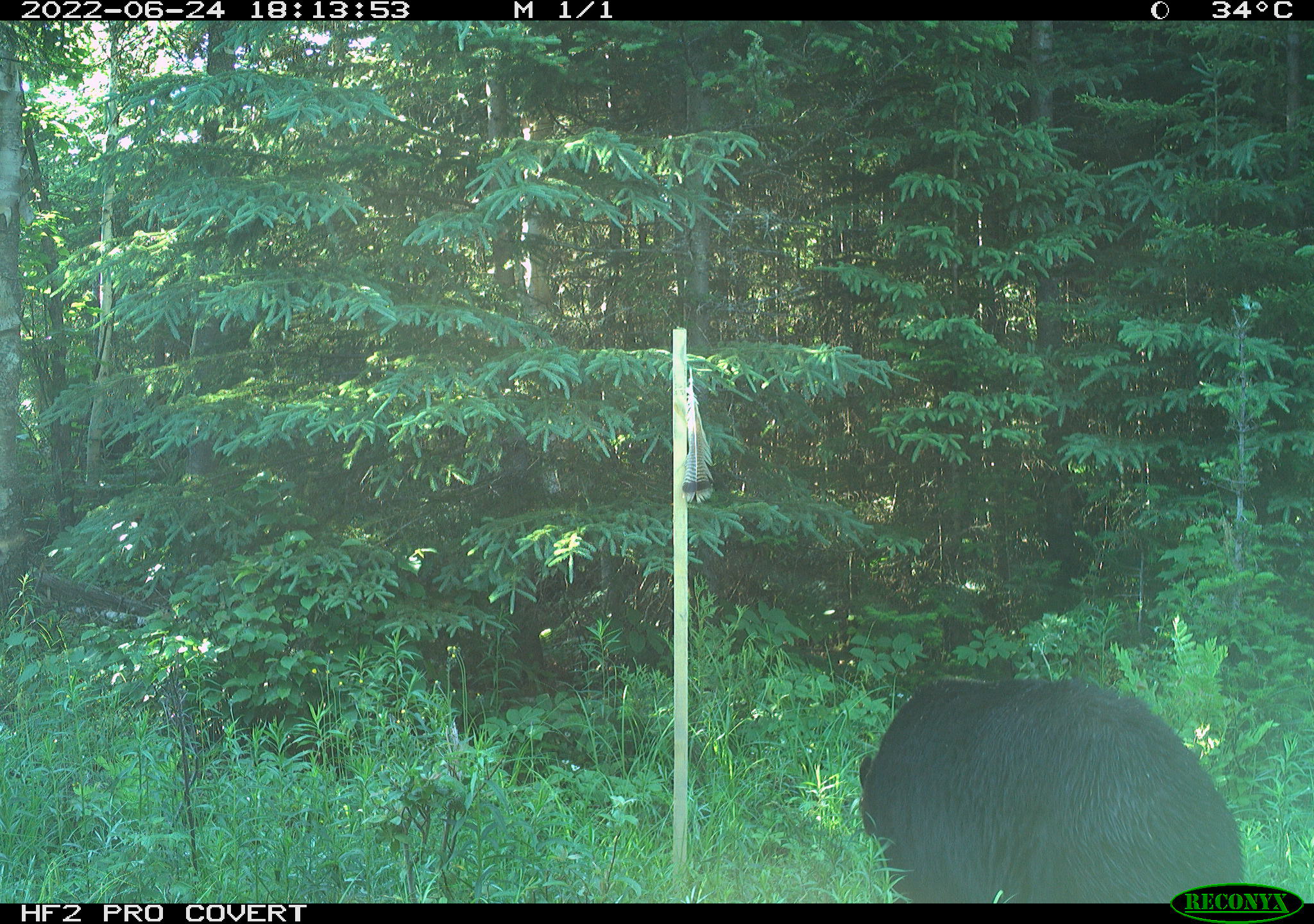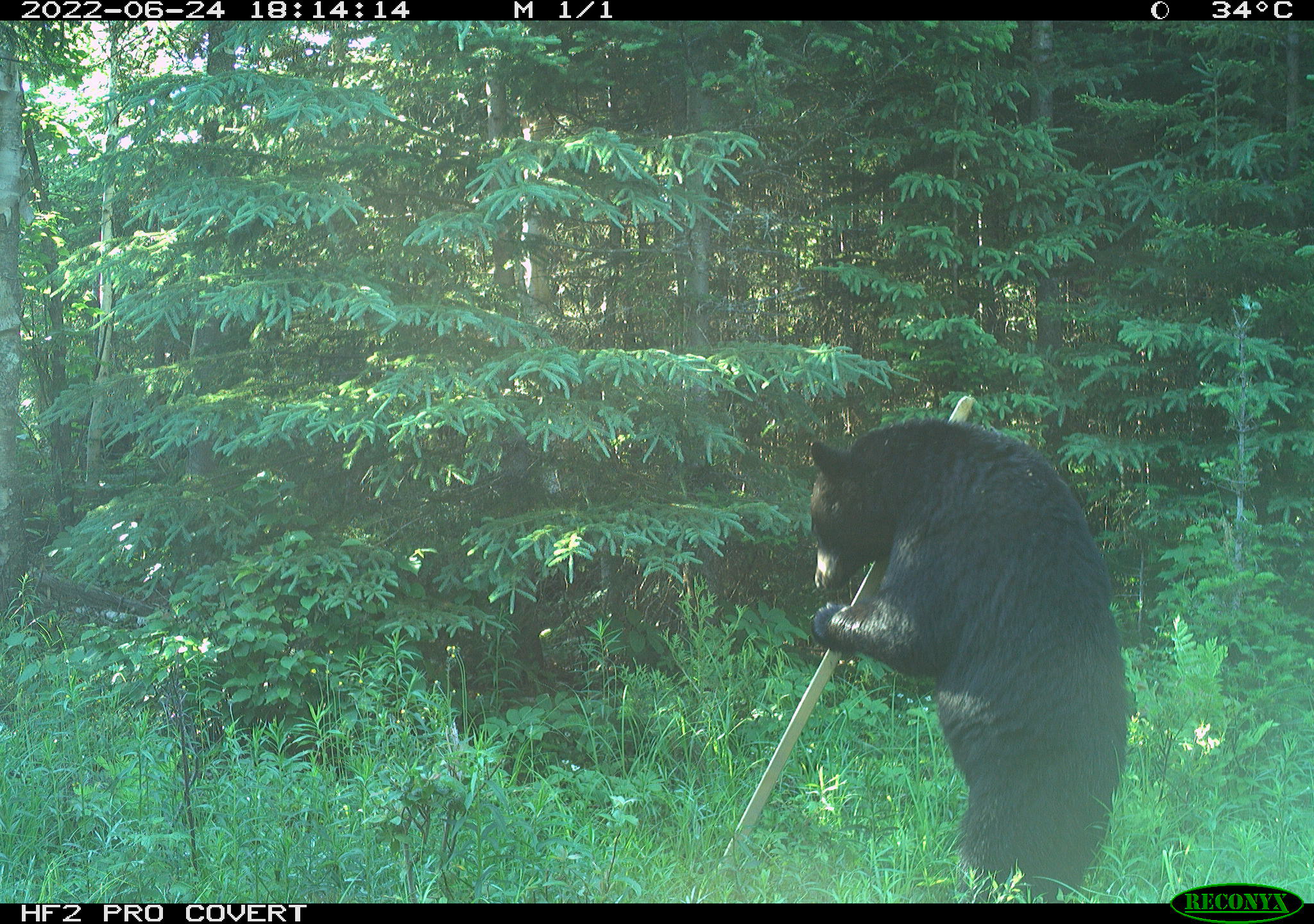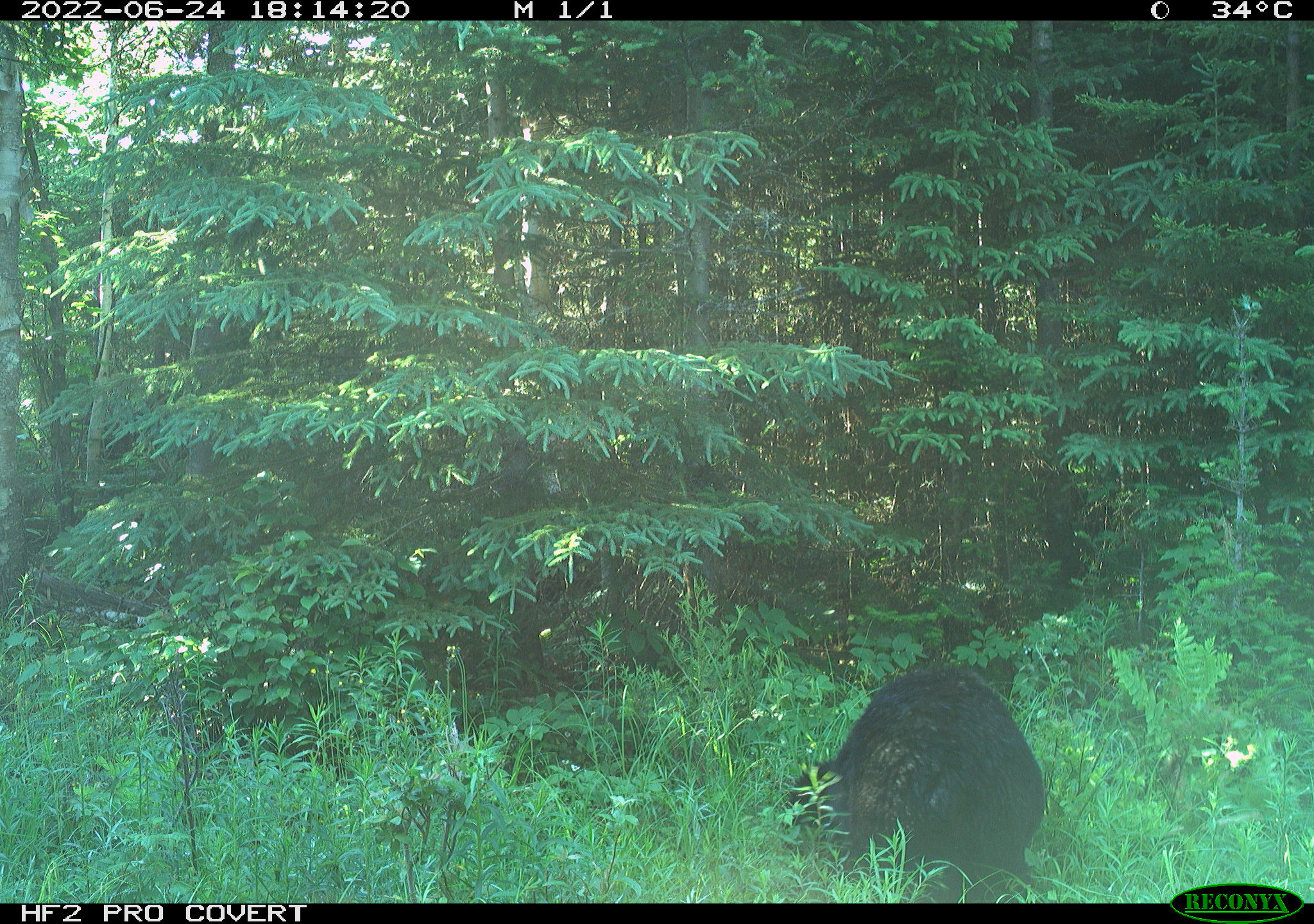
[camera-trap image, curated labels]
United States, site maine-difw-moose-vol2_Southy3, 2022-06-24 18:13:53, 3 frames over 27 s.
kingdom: Animalia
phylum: Chordata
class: Mammalia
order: Carnivora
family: Ursidae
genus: Ursus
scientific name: Ursus americanus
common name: black bear